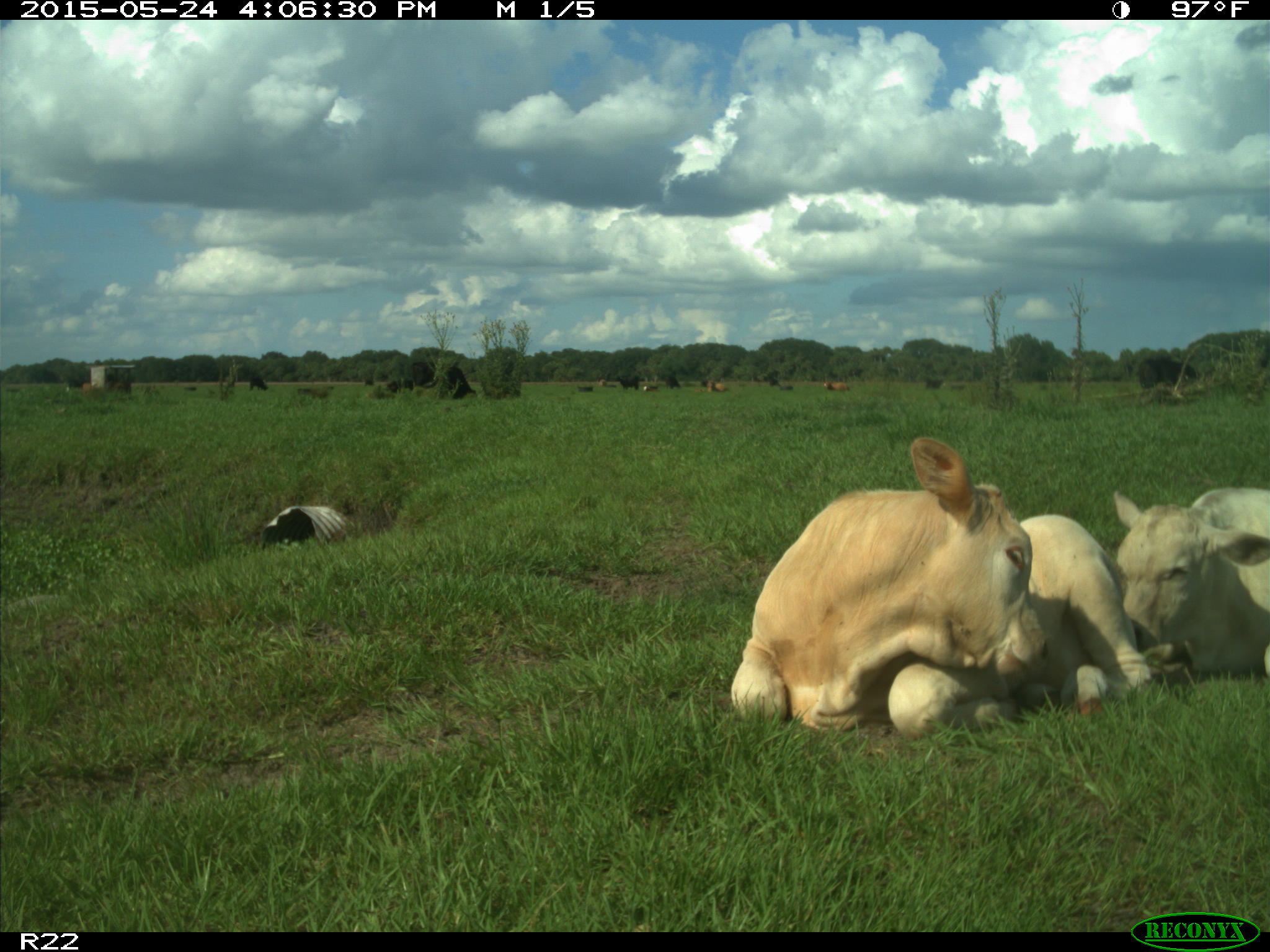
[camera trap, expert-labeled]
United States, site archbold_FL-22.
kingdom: Animalia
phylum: Chordata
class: Mammalia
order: Artiodactyla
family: Bovidae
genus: Bos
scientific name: Bos taurus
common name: domestic cow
Bos taurus (domestic cow).